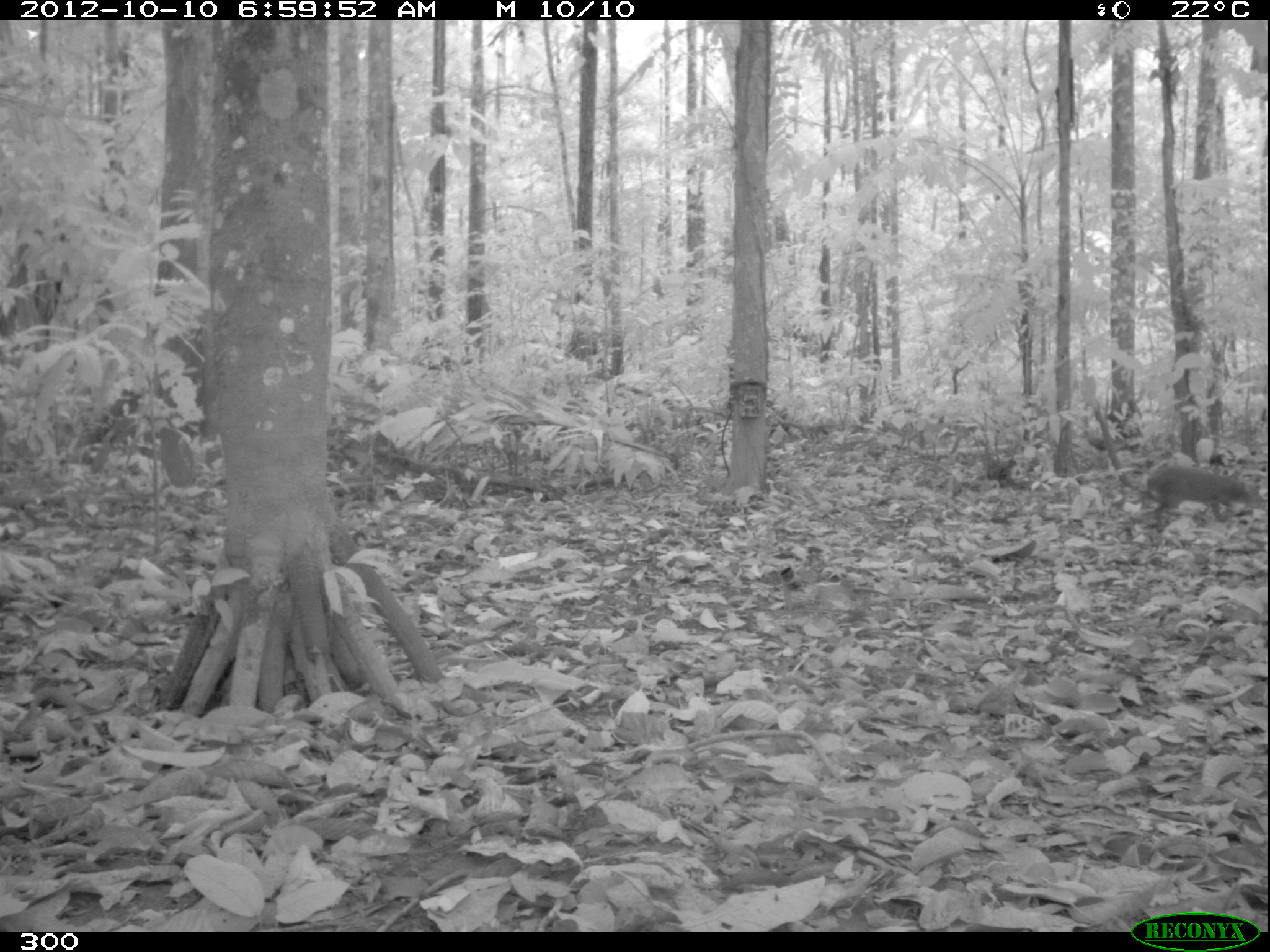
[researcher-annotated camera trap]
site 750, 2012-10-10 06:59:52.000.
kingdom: Animalia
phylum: Chordata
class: Mammalia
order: Rodentia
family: Dasyproctidae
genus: Dasyprocta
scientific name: Dasyprocta punctata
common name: central american agouti